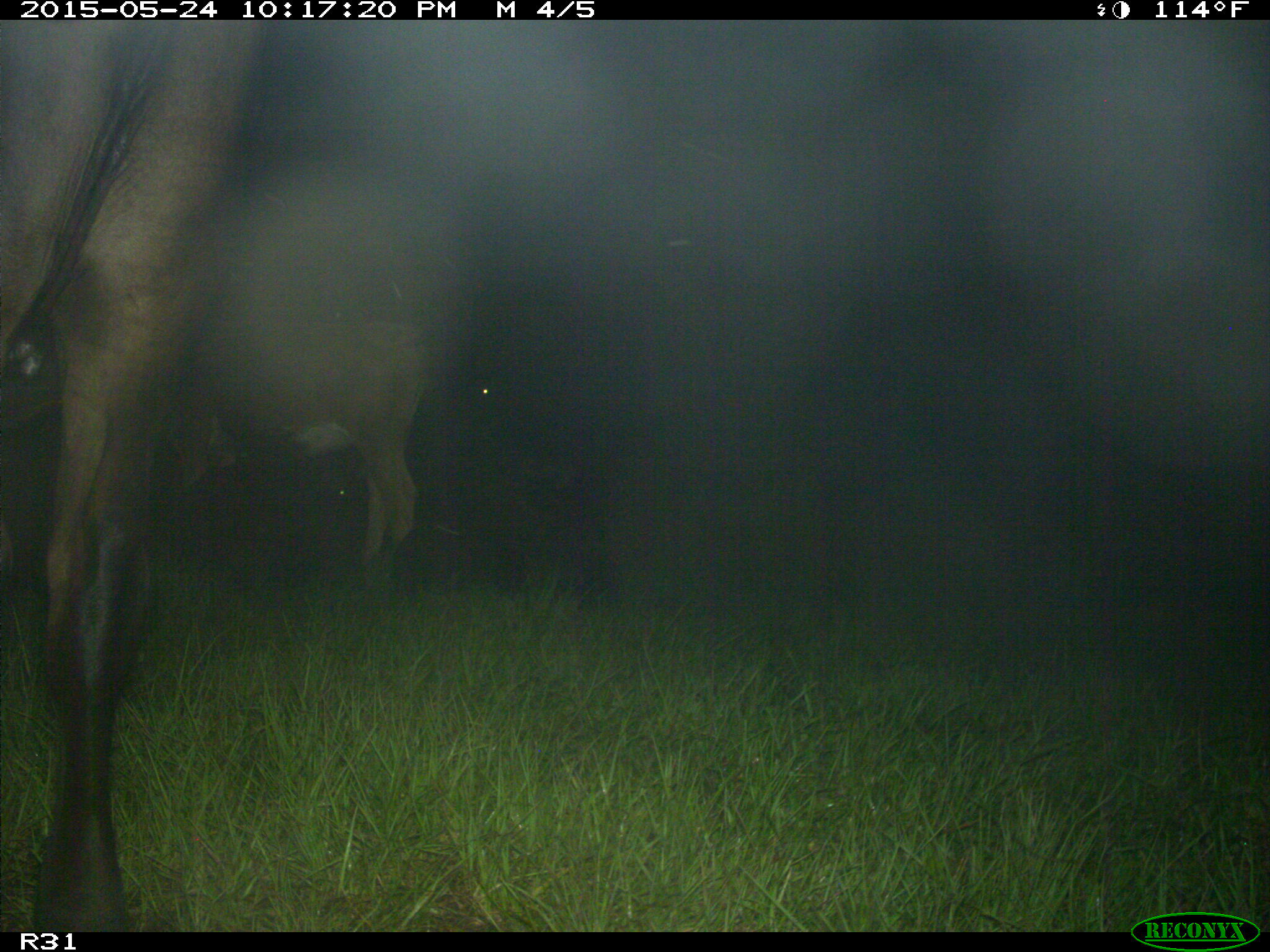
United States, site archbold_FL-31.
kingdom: Animalia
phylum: Chordata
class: Mammalia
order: Artiodactyla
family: Bovidae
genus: Bos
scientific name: Bos taurus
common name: domestic cow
Bos taurus (domestic cow).